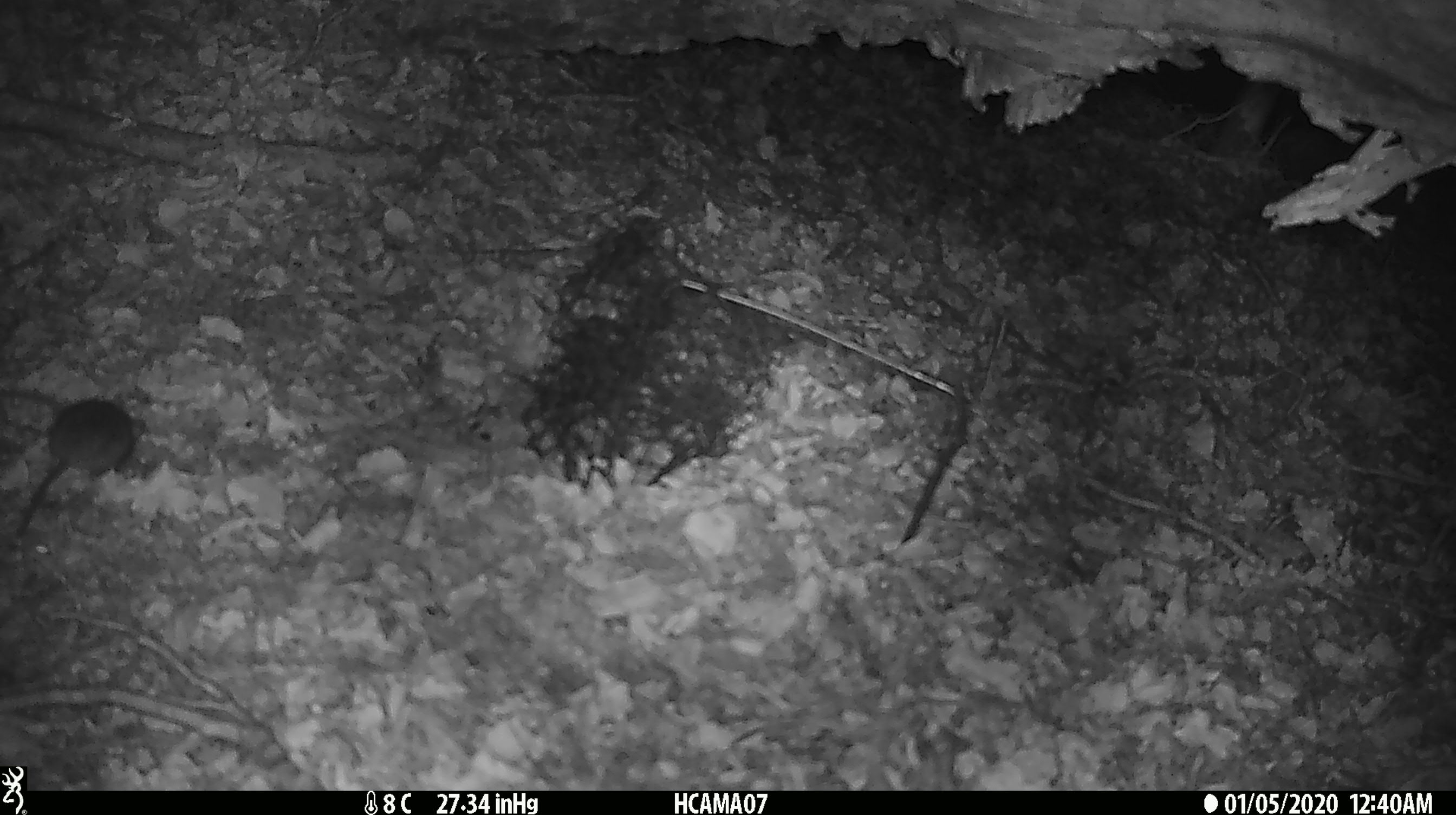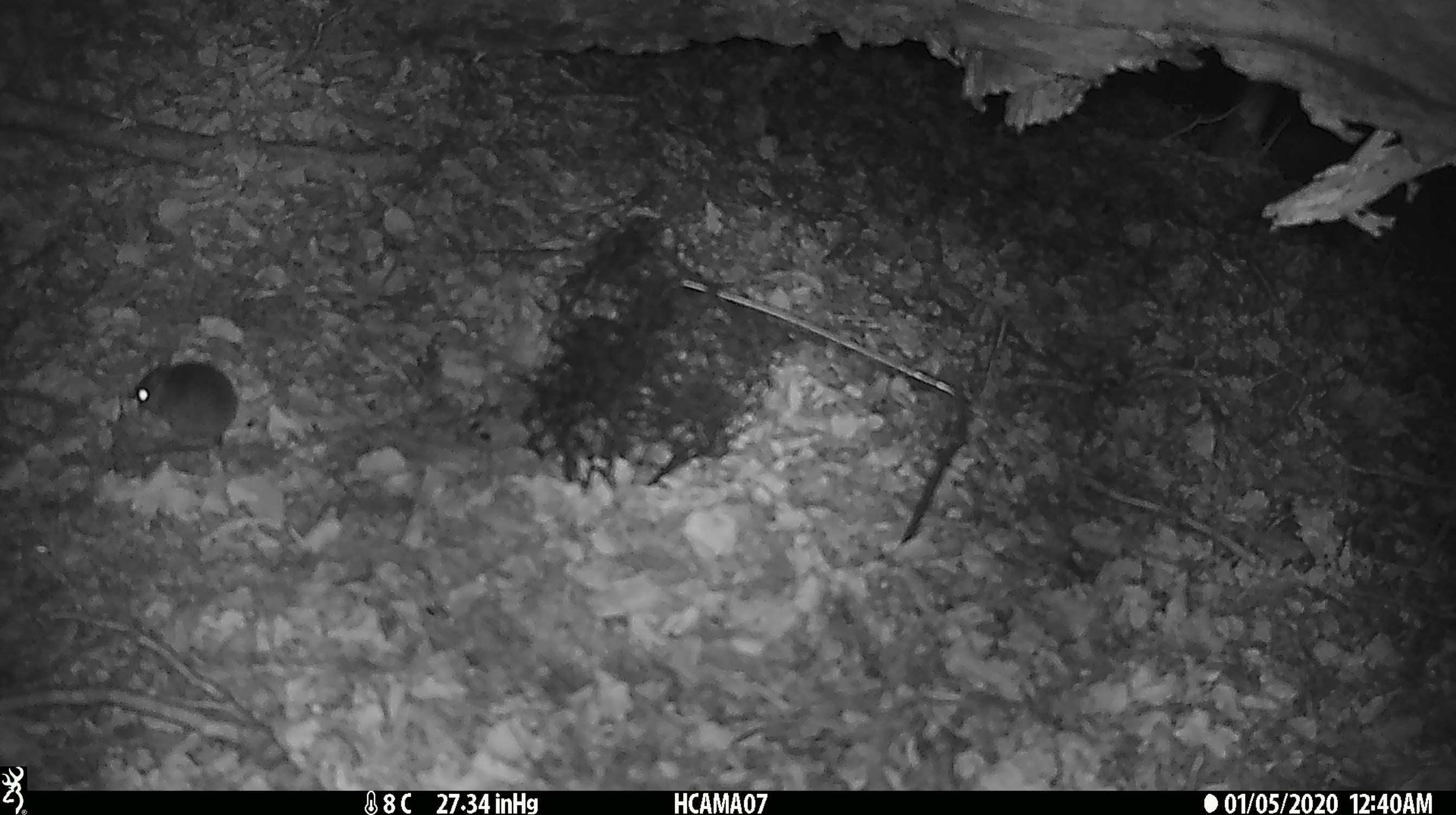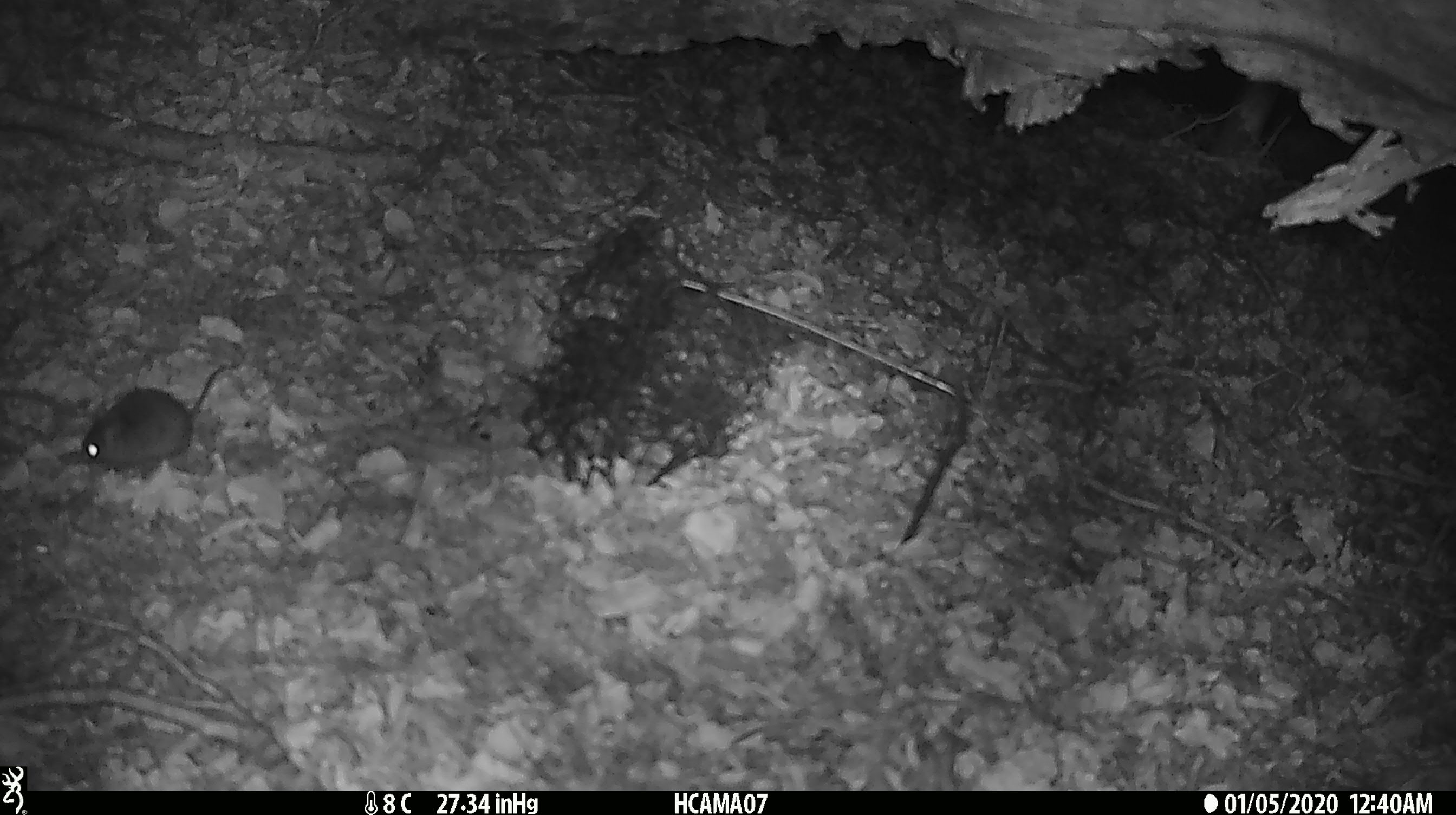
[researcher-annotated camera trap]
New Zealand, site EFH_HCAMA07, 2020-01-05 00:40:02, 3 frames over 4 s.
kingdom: Animalia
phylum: Chordata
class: Mammalia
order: Rodentia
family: Muridae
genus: Mus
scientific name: Mus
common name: mouse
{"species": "mouse (Mus)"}